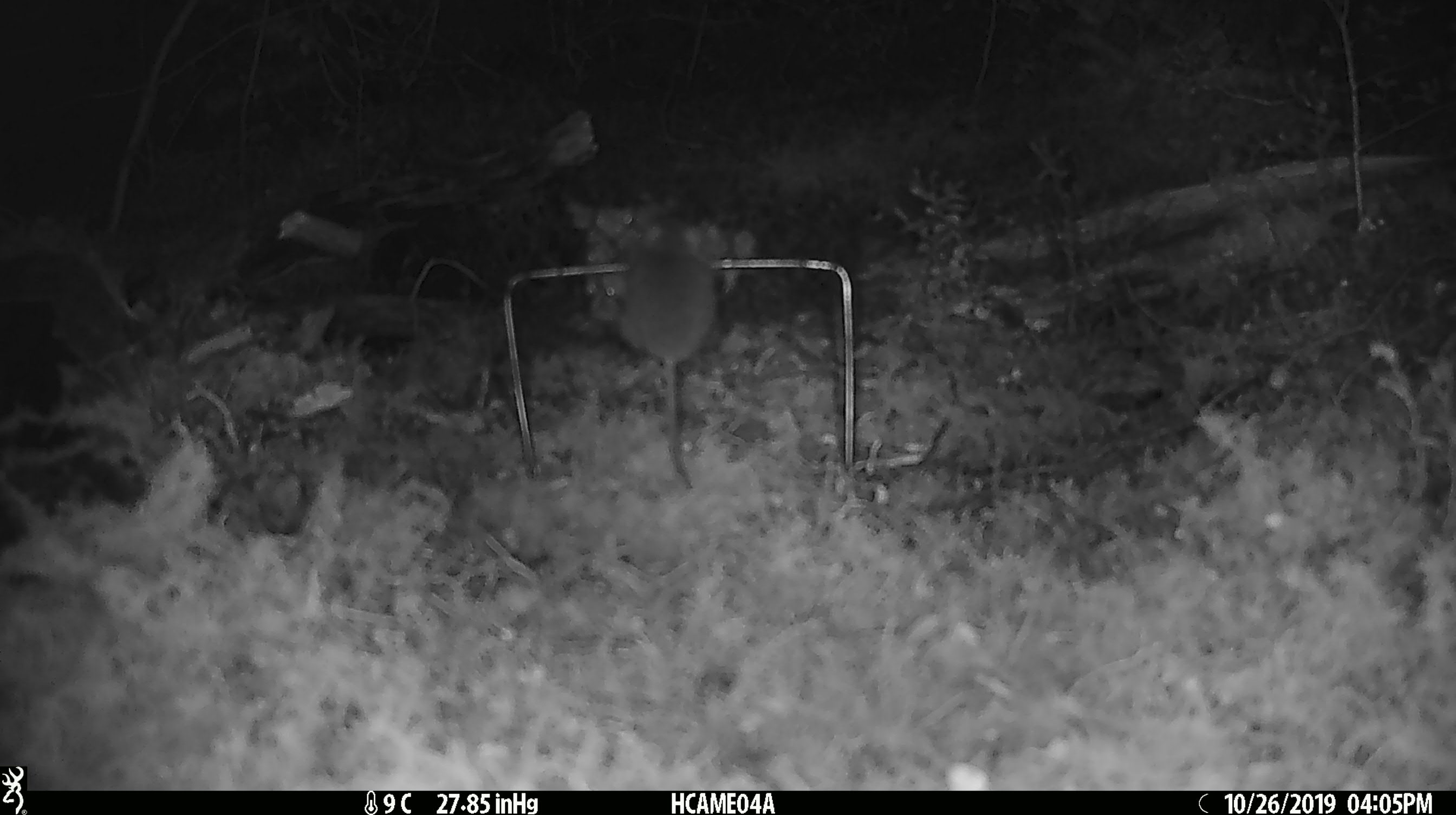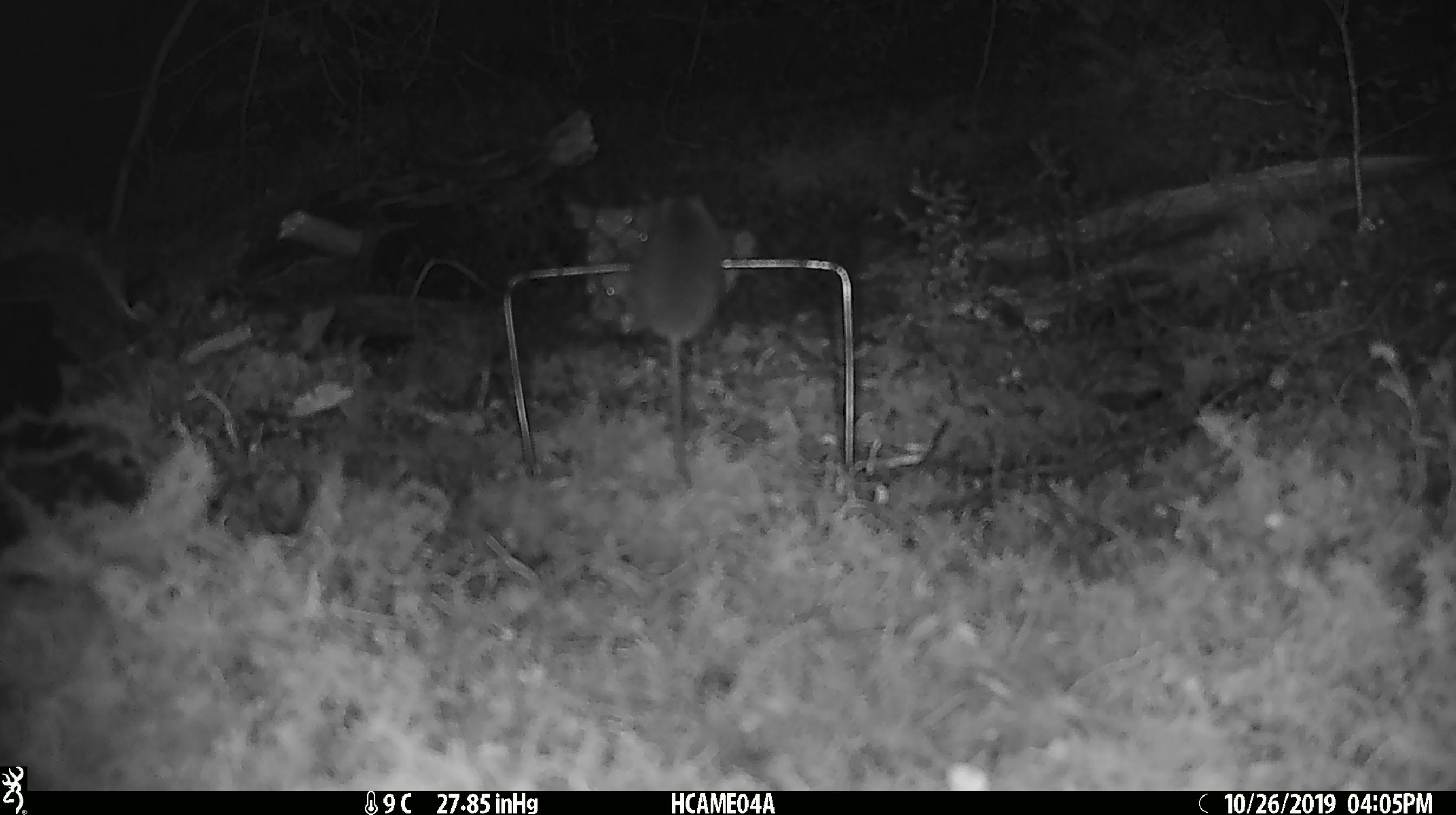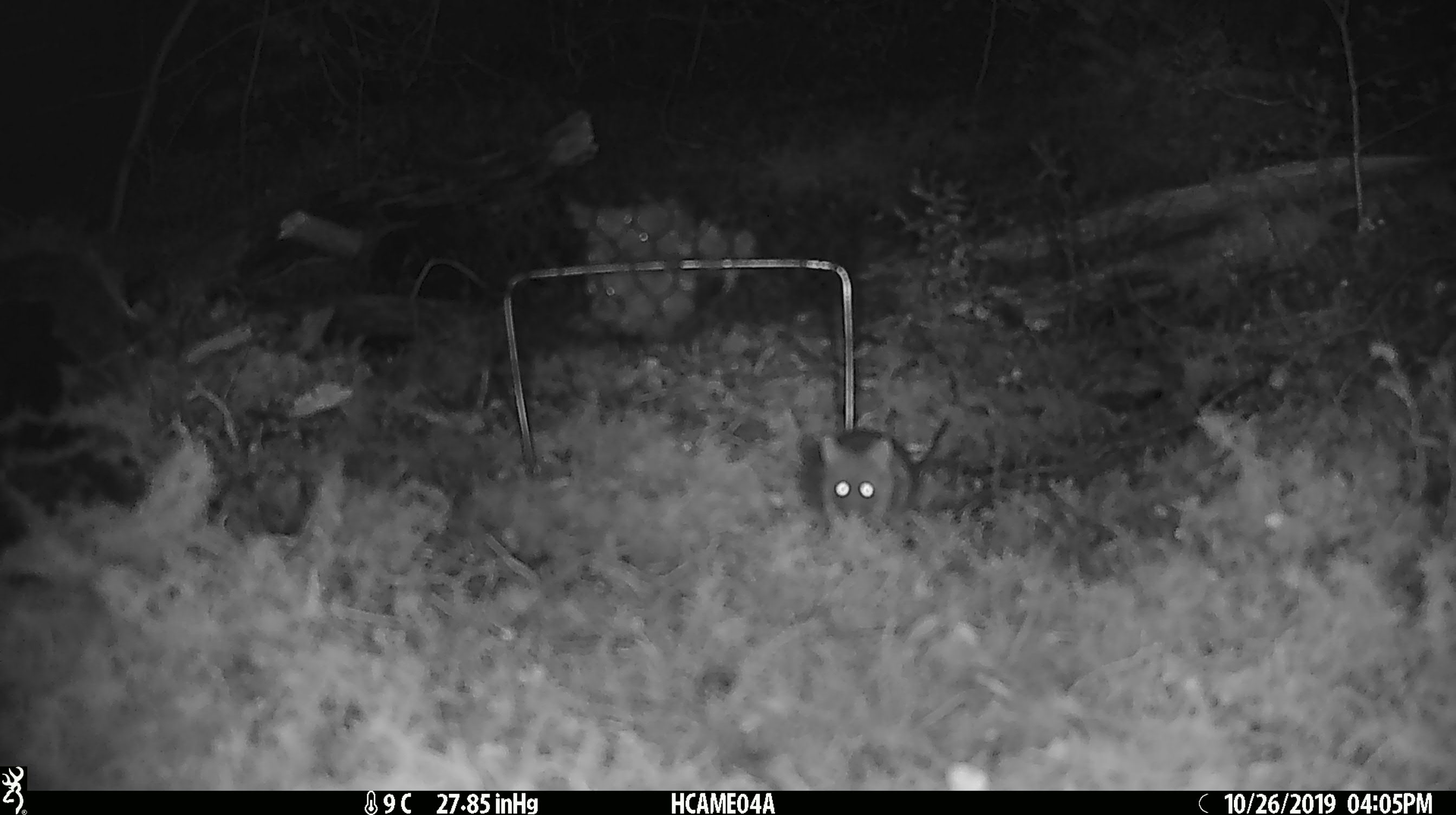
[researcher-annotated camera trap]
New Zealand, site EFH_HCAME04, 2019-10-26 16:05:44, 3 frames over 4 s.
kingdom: Animalia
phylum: Chordata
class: Mammalia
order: Rodentia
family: Muridae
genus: Mus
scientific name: Mus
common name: mouse